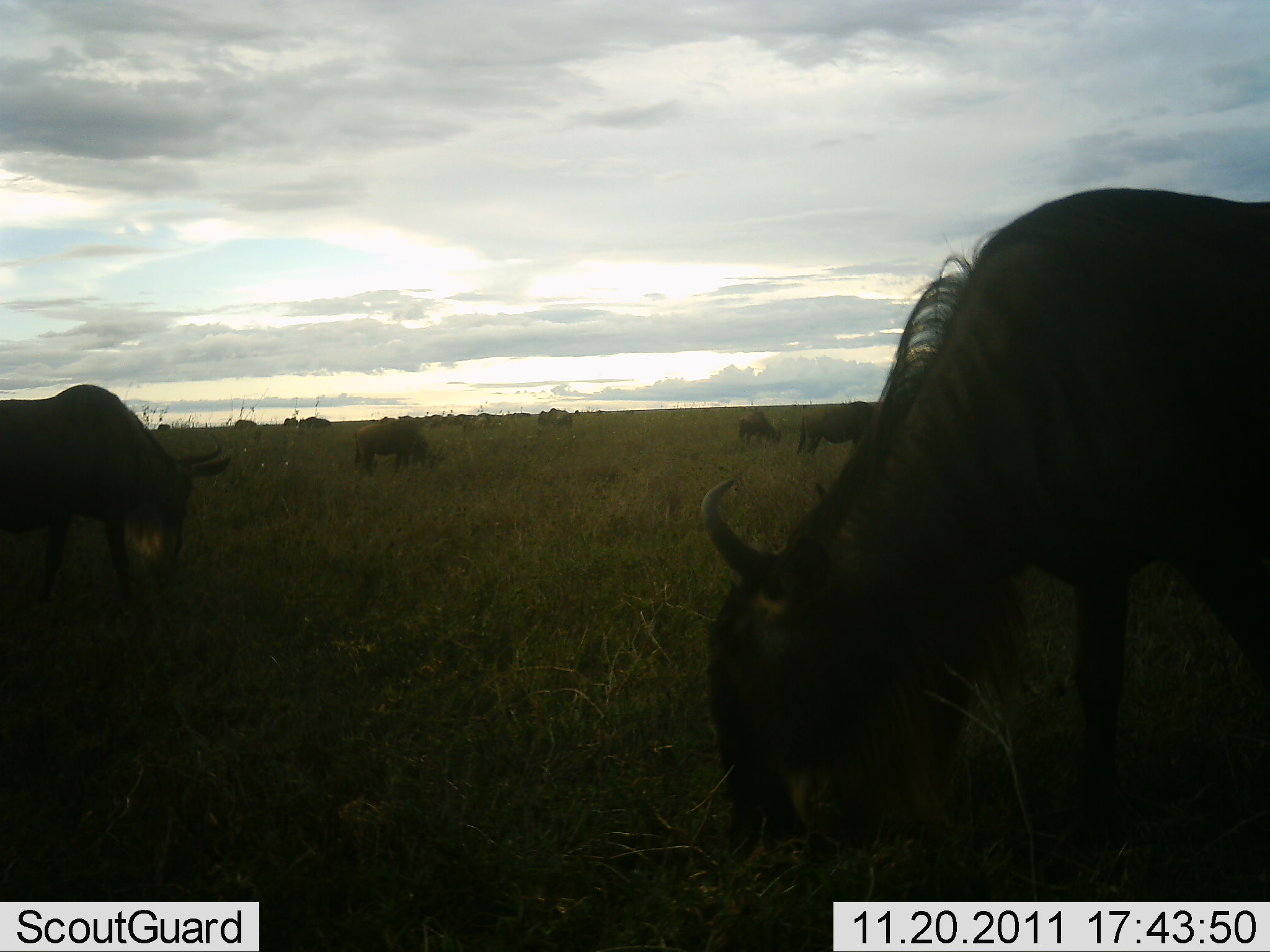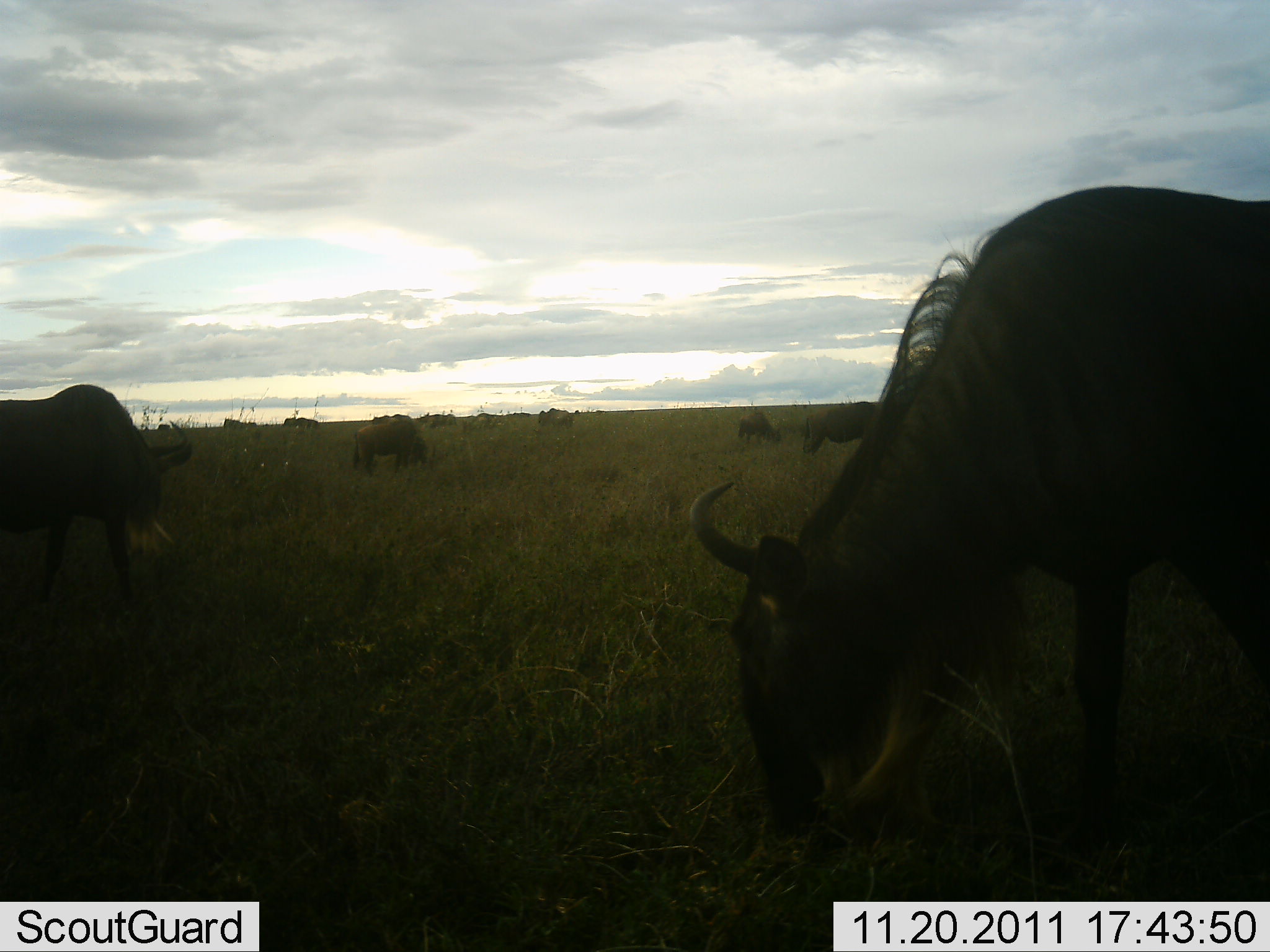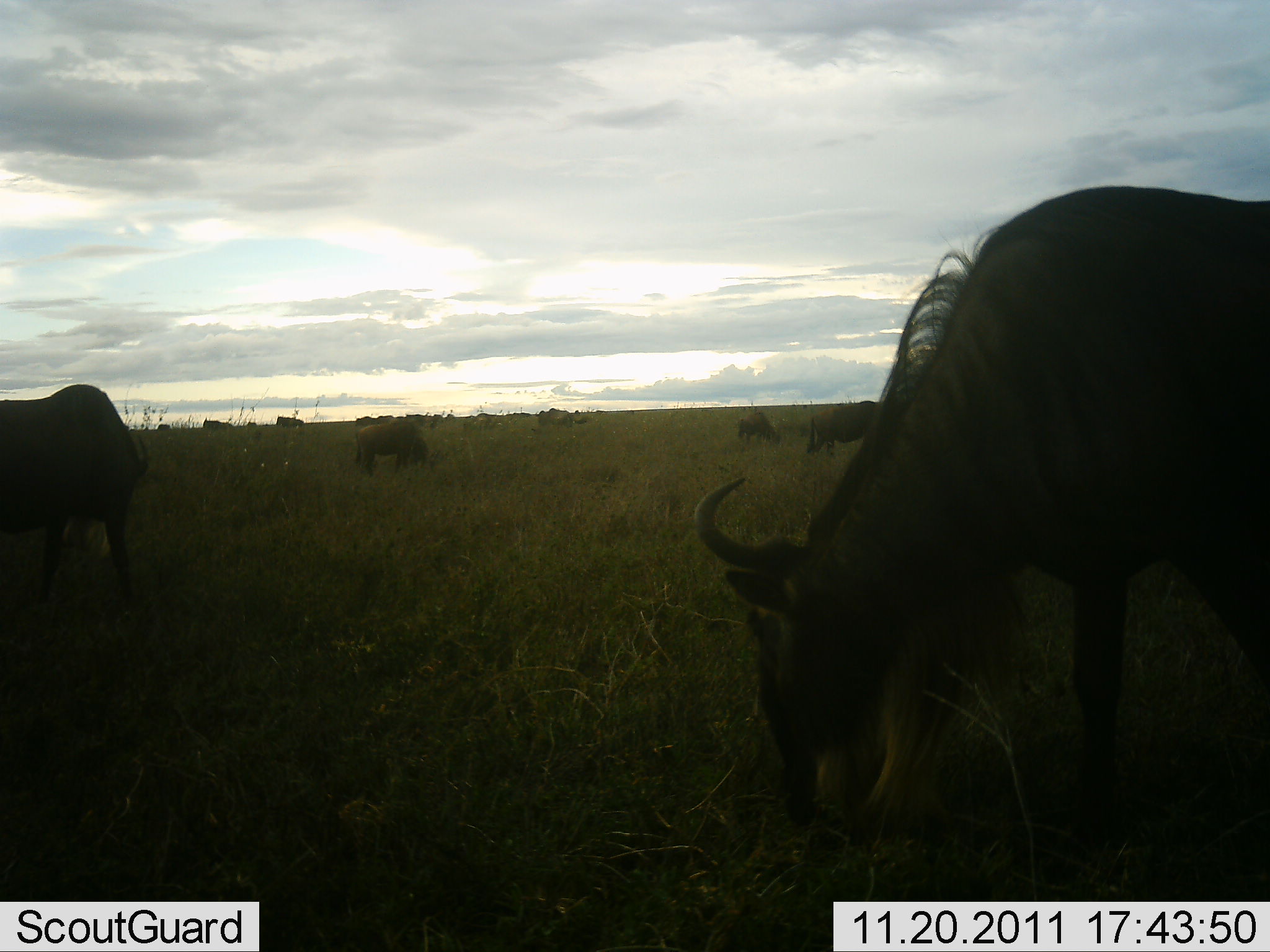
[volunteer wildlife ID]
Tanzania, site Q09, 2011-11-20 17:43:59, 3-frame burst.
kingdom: Animalia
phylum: Chordata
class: Mammalia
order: Artiodactyla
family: Bovidae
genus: Connochaetes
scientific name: Connochaetes taurinus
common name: blue wildebeest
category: wildebeest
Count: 11-50.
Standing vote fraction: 15%.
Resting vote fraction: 0%.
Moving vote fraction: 23%.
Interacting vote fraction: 0%.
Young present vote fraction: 0%.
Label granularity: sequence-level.